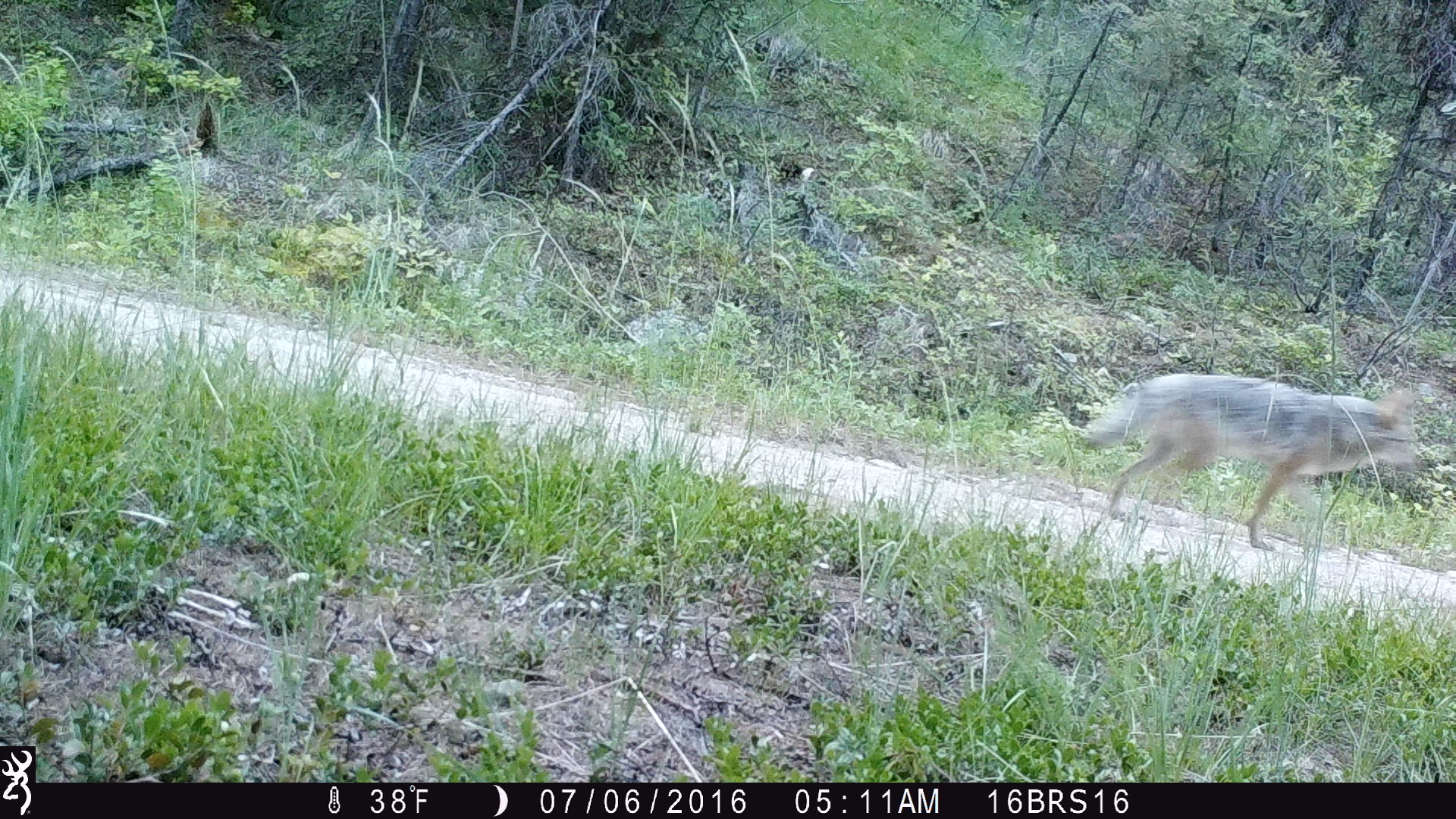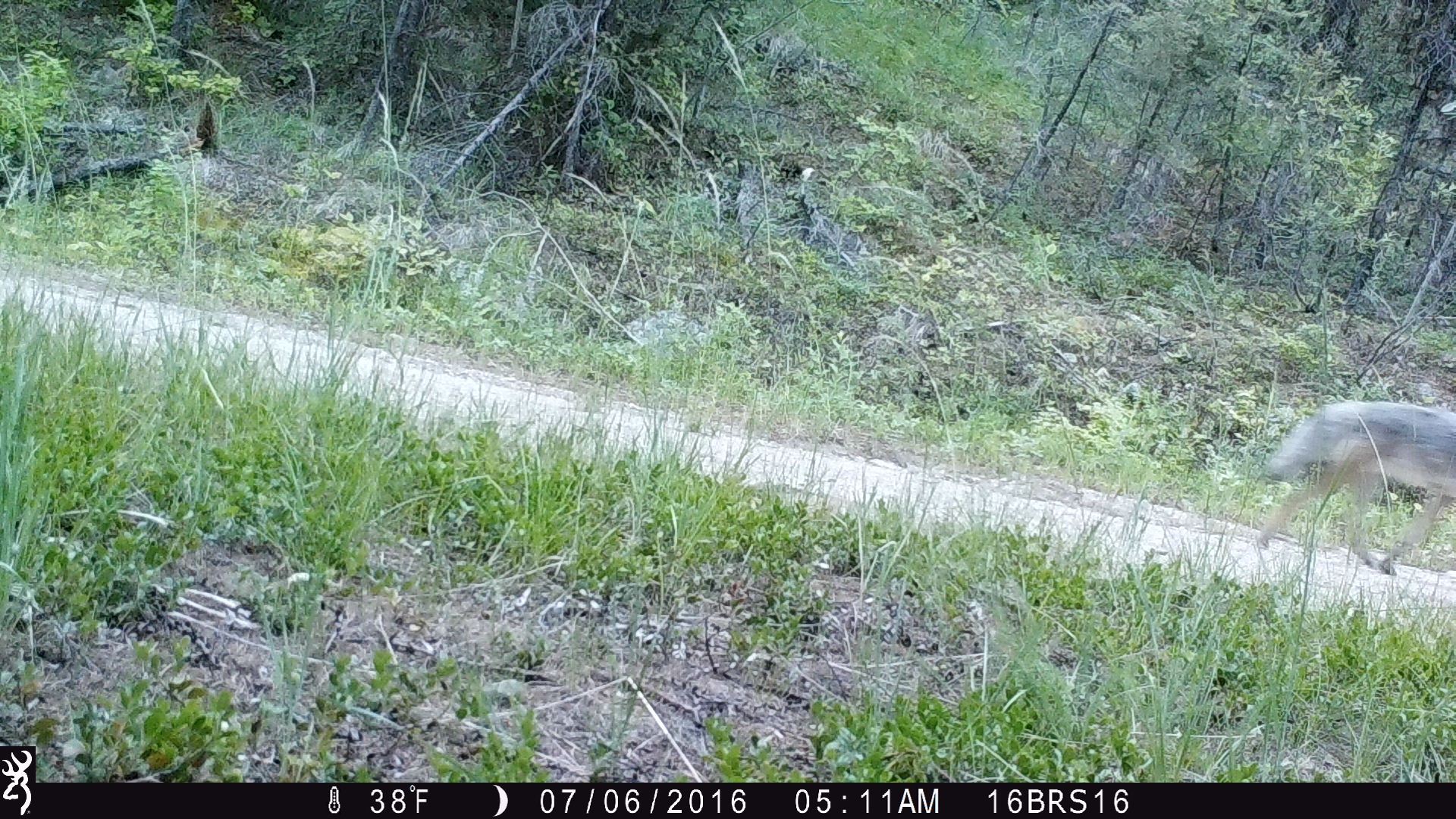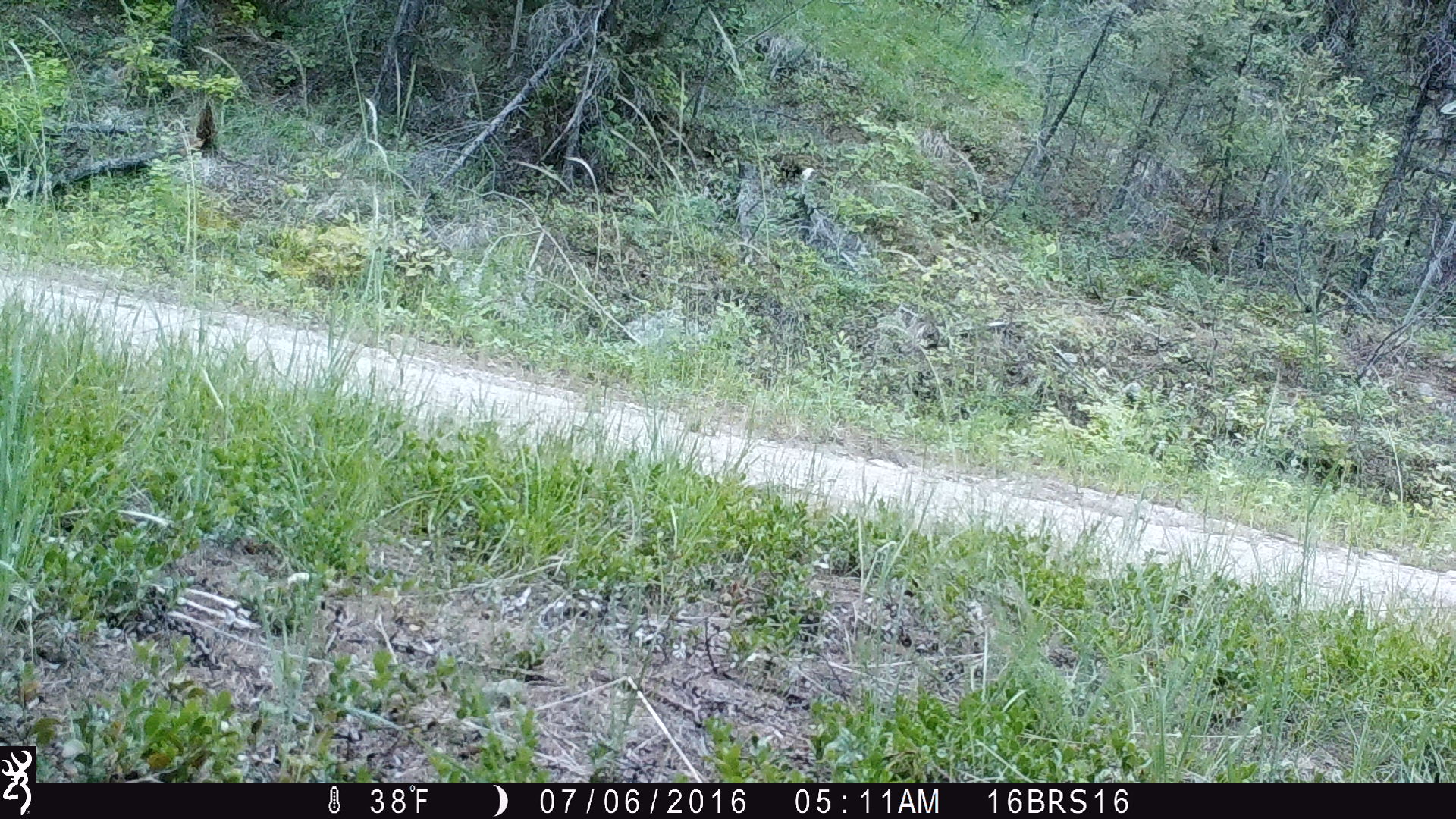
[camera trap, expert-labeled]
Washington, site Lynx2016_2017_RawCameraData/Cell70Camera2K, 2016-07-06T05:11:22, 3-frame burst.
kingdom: Animalia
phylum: Chordata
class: Mammalia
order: Carnivora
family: Canidae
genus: Canis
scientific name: Canis latrans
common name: coyote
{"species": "Canis latrans (coyote)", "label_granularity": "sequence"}